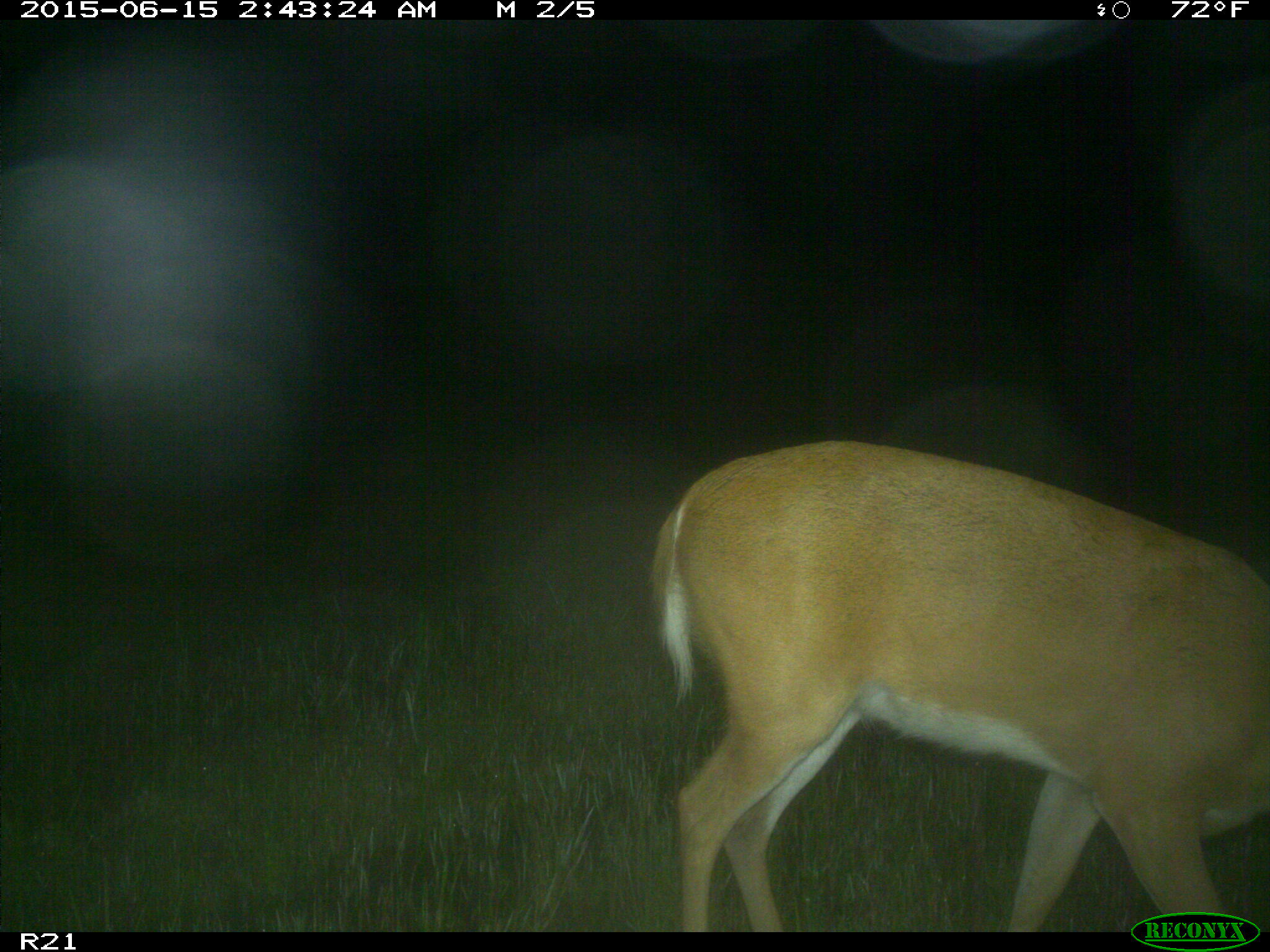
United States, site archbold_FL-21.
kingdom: Animalia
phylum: Chordata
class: Mammalia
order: Artiodactyla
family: Cervidae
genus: Odocoileus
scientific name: Odocoileus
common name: deer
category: unidentified deer